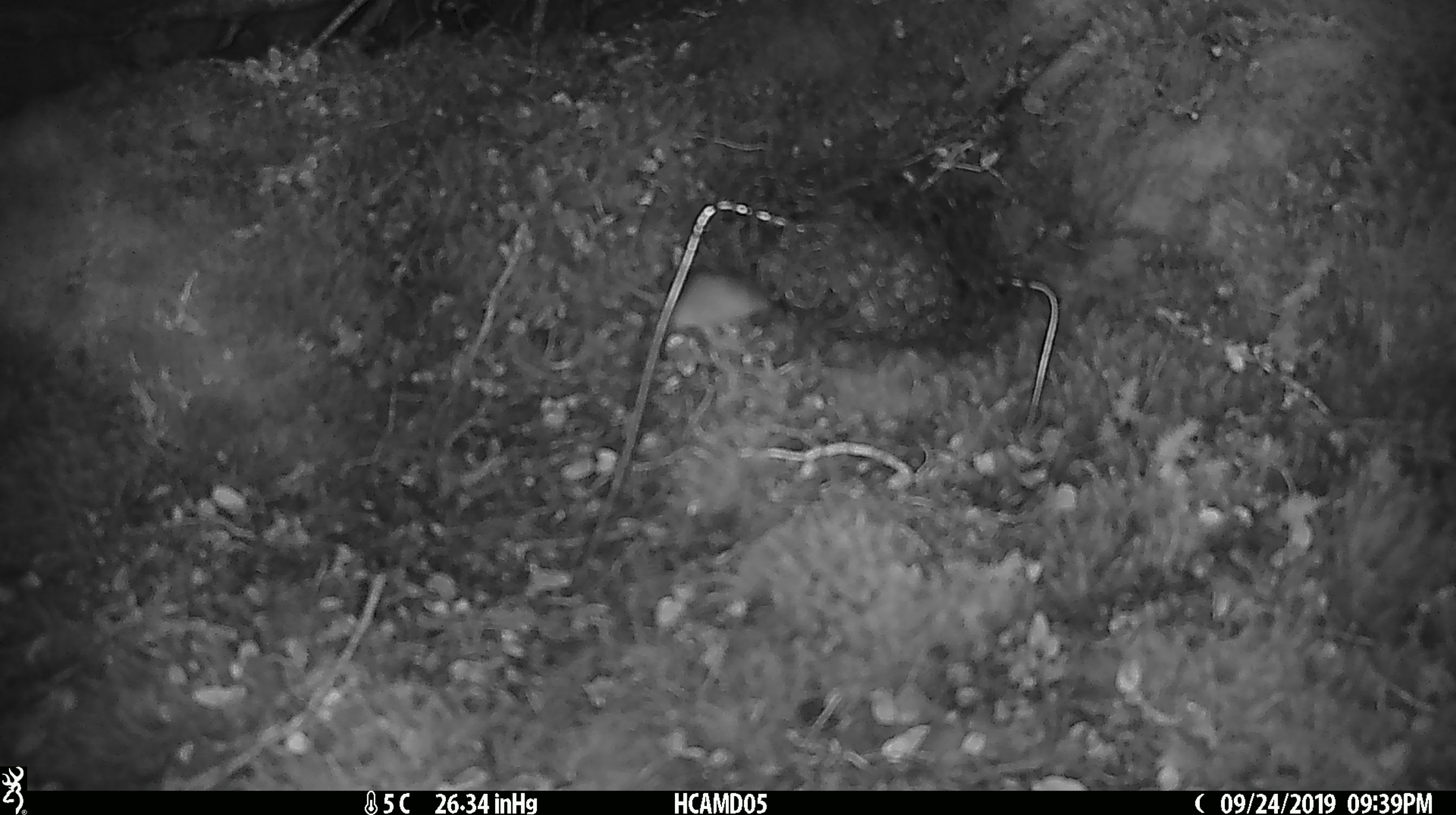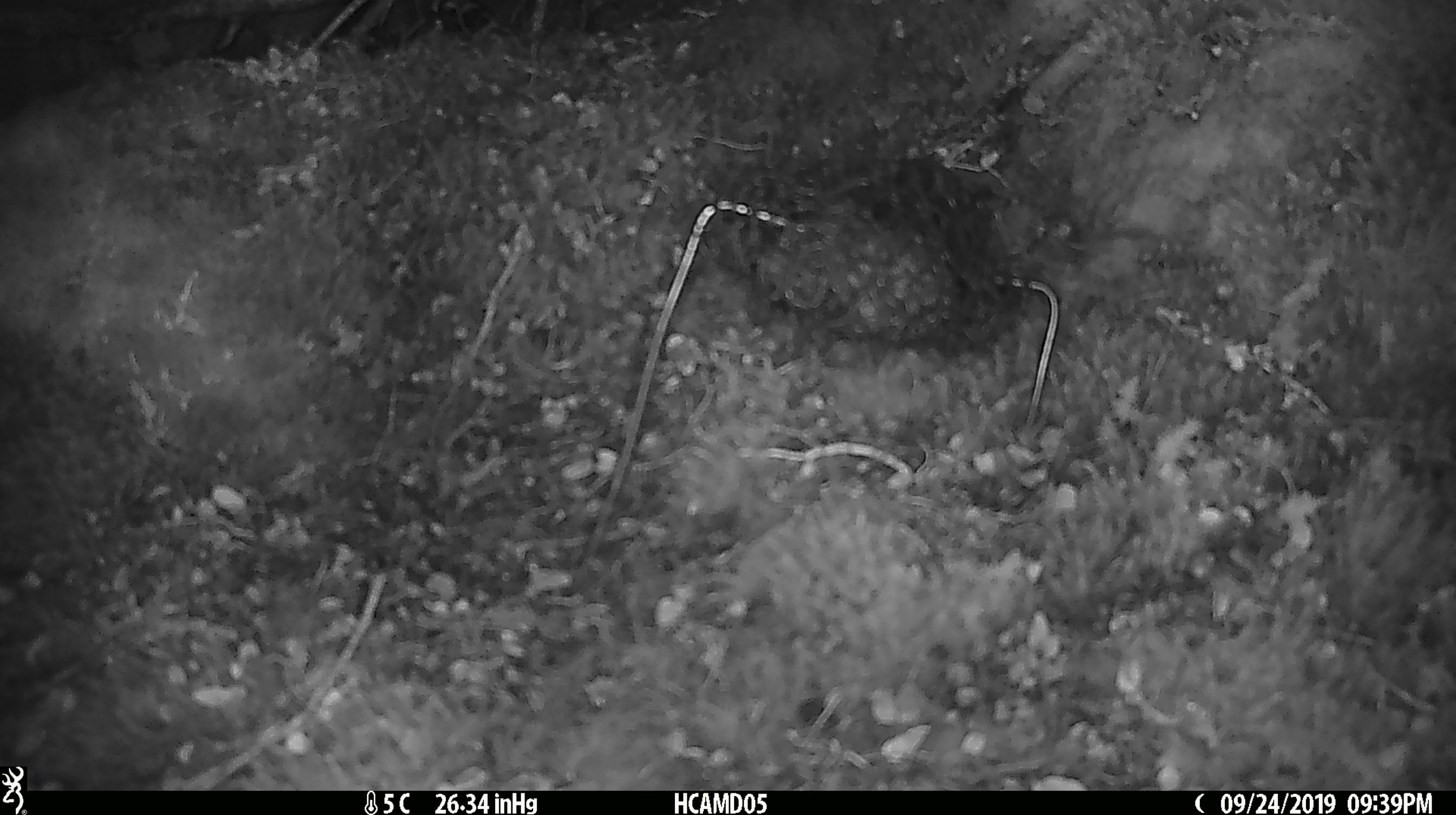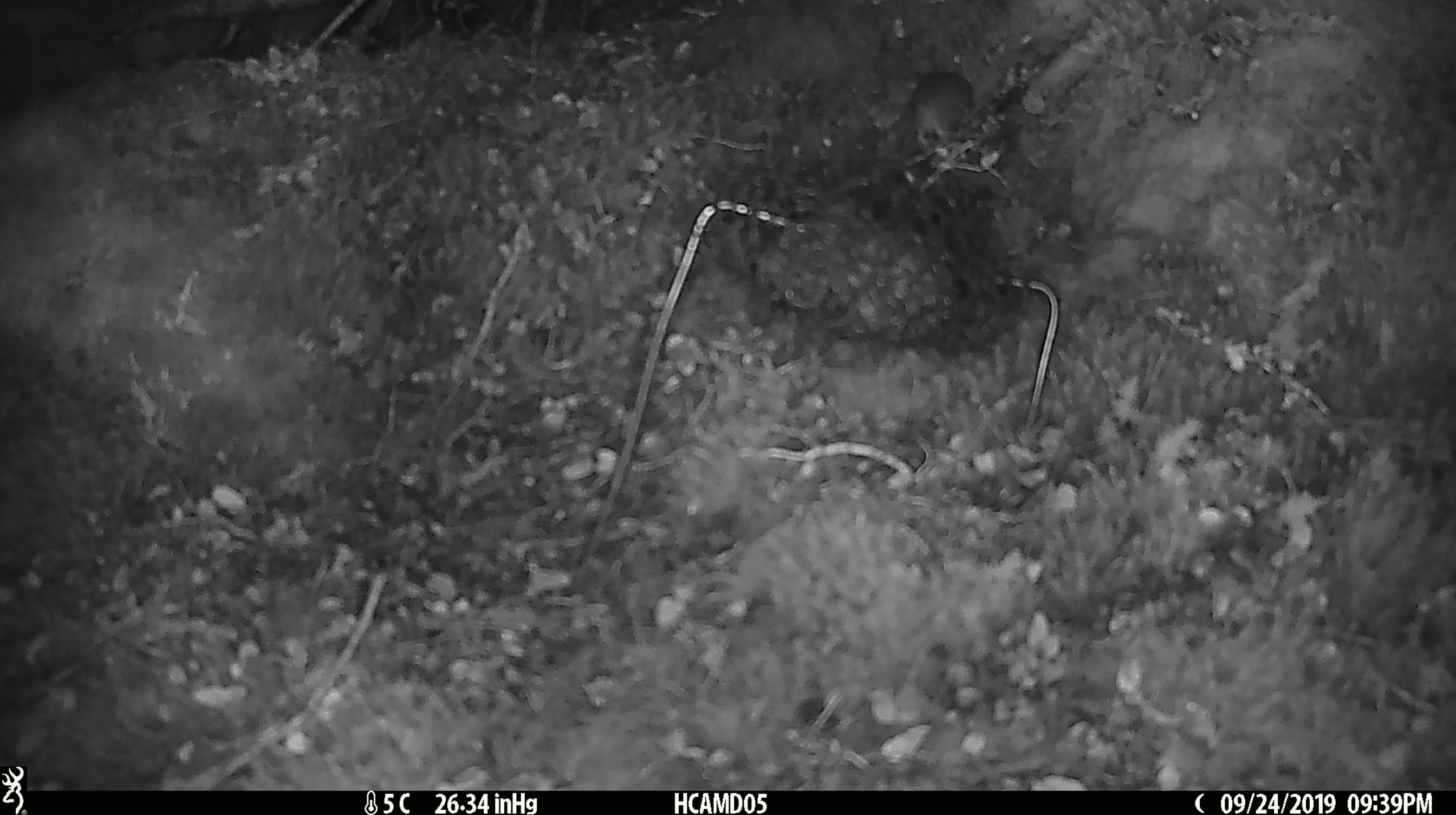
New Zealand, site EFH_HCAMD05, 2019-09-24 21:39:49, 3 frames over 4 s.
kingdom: Animalia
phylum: Chordata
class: Mammalia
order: Rodentia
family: Muridae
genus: Mus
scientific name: Mus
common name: mouse